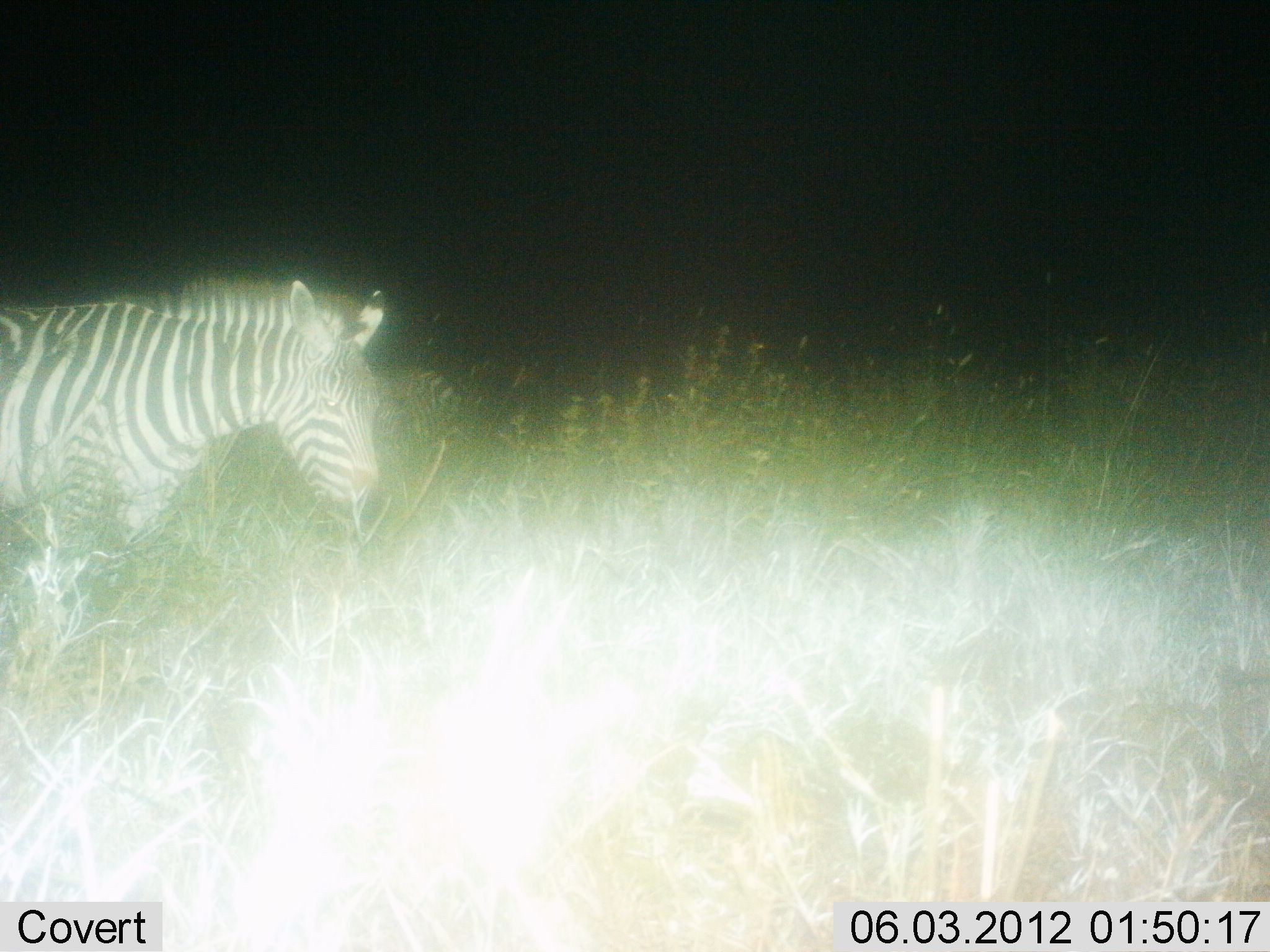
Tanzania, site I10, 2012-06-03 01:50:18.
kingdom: Animalia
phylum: Chordata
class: Mammalia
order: Perissodactyla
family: Equidae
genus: Equus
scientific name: Equus quagga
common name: plains zebra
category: zebra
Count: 2.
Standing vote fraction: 80%.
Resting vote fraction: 0%.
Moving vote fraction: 10%.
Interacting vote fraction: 0%.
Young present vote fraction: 0%.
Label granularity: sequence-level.